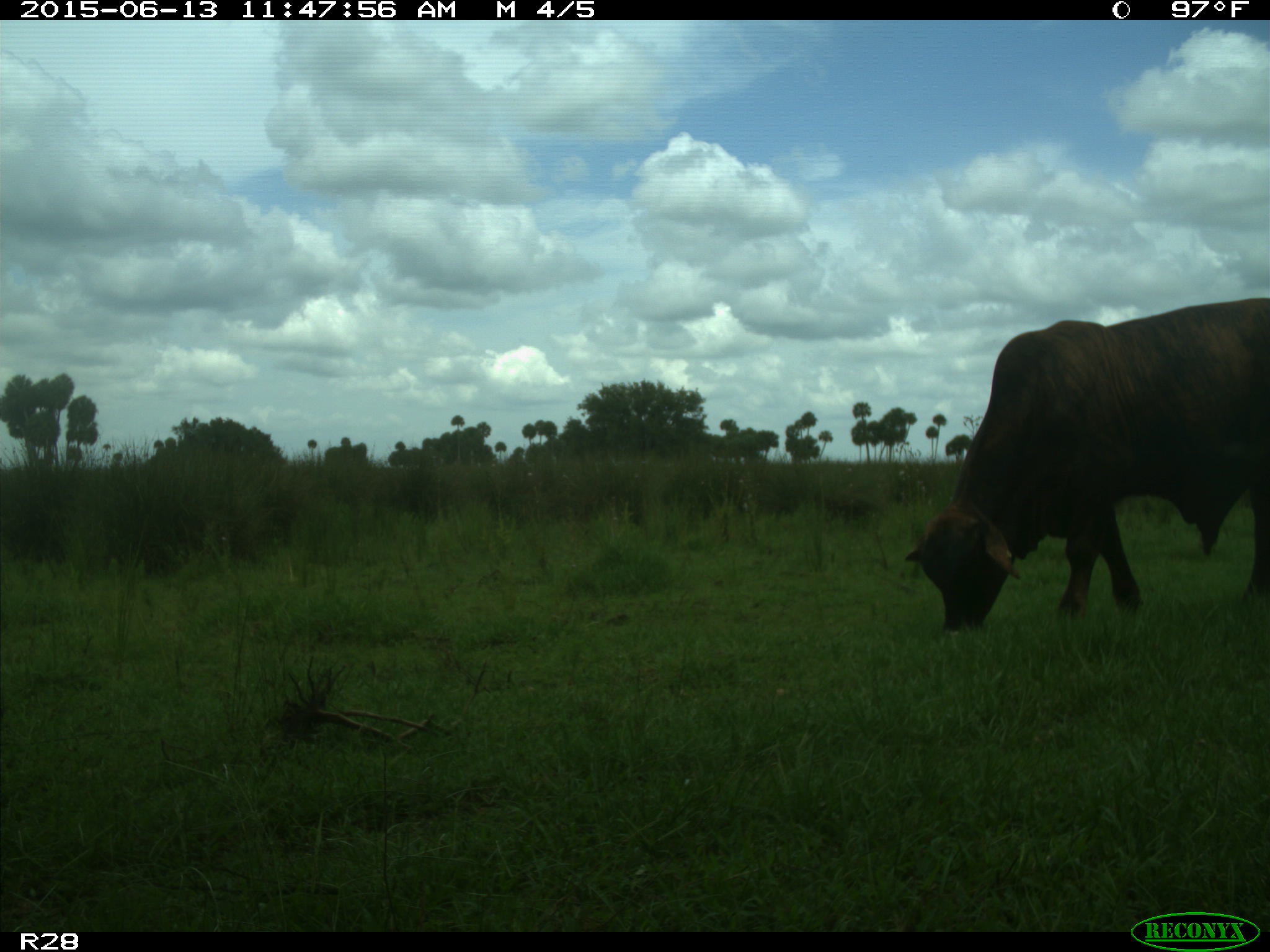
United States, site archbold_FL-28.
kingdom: Animalia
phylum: Chordata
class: Mammalia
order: Artiodactyla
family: Bovidae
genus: Bos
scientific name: Bos taurus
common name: domestic cow